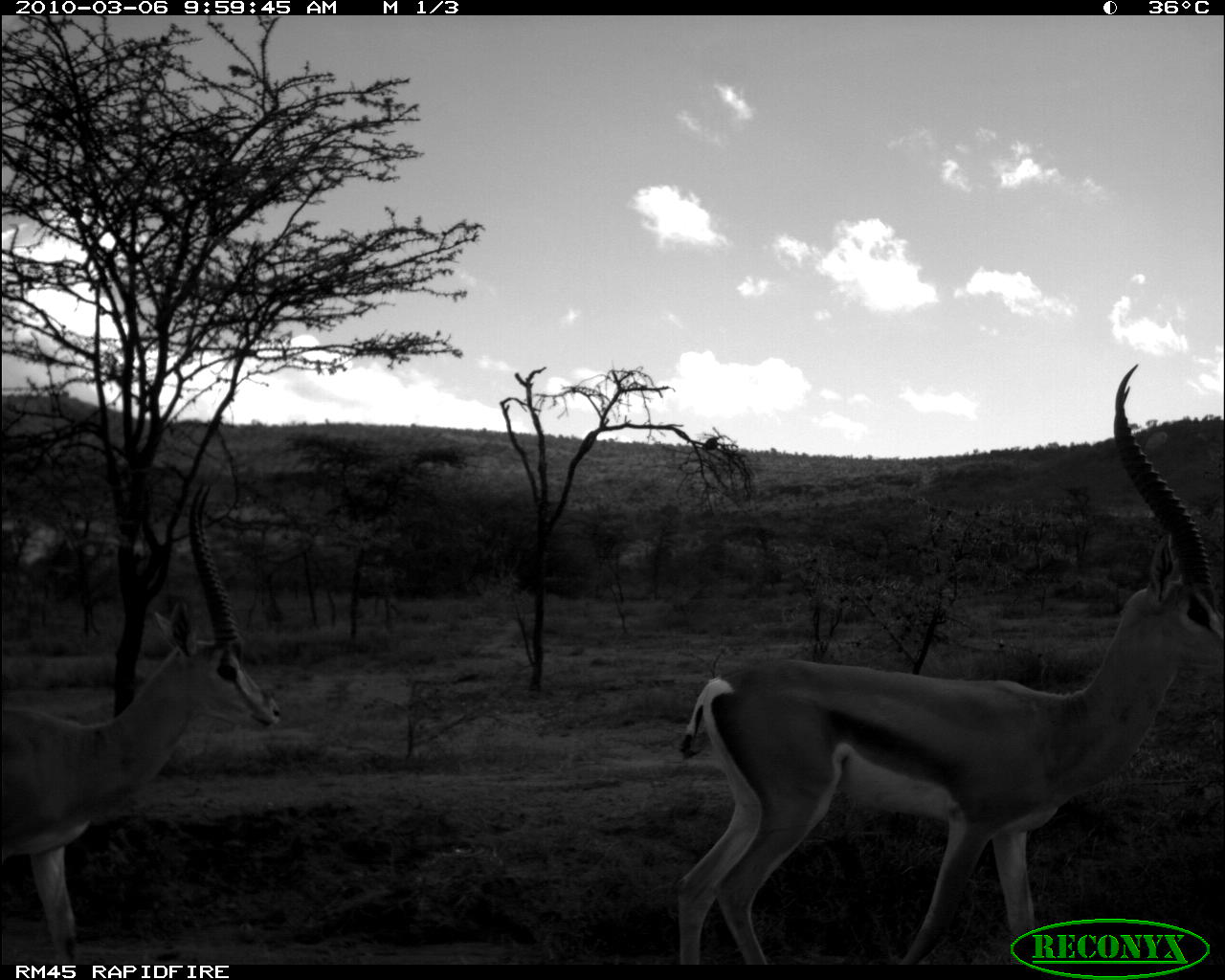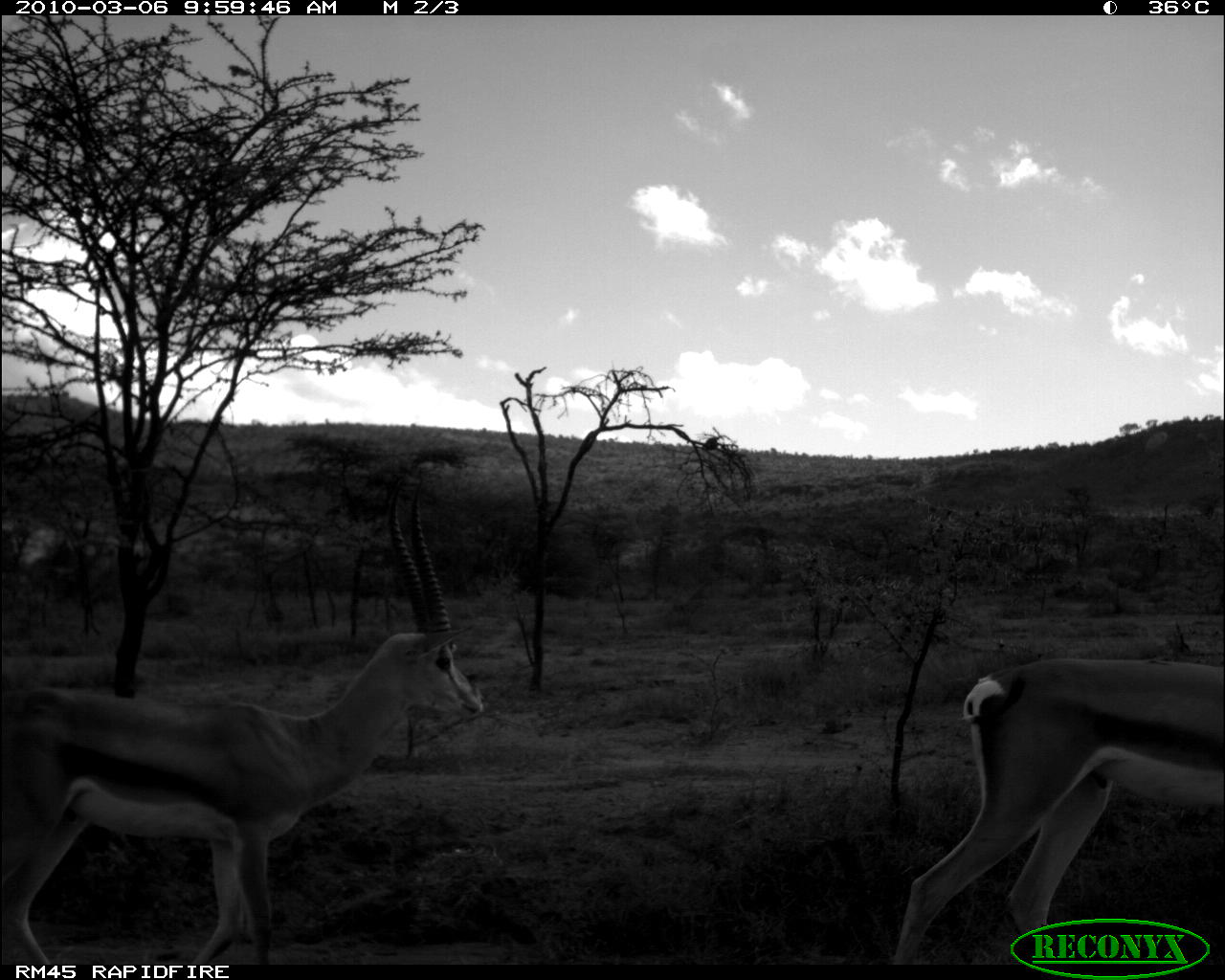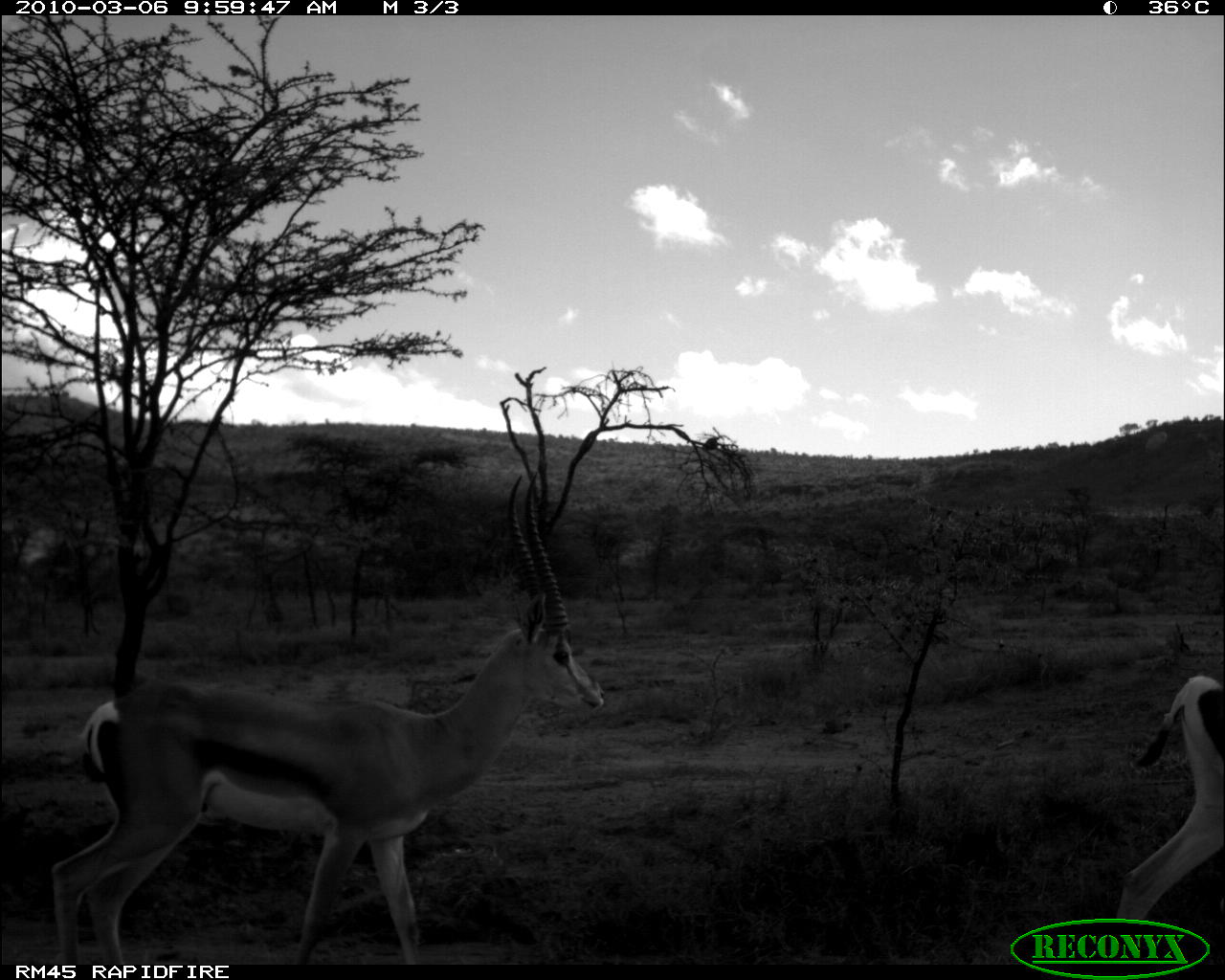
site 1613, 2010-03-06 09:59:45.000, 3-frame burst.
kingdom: Animalia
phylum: Chordata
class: Mammalia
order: Artiodactyla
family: Bovidae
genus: Nanger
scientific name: Nanger granti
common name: grant's gazelle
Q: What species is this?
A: Nanger granti (grant's gazelle).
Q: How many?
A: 2.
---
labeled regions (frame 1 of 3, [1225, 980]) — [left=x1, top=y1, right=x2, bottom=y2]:
nanger granti: [left=675, top=360, right=1225, bottom=975]; [left=0, top=478, right=289, bottom=979]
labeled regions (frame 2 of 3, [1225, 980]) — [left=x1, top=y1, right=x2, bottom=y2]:
nanger granti: [left=1, top=479, right=486, bottom=963]; [left=890, top=656, right=1224, bottom=964]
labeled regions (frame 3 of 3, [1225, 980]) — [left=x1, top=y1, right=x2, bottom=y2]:
nanger granti: [left=50, top=474, right=607, bottom=965]; [left=1113, top=671, right=1223, bottom=919]